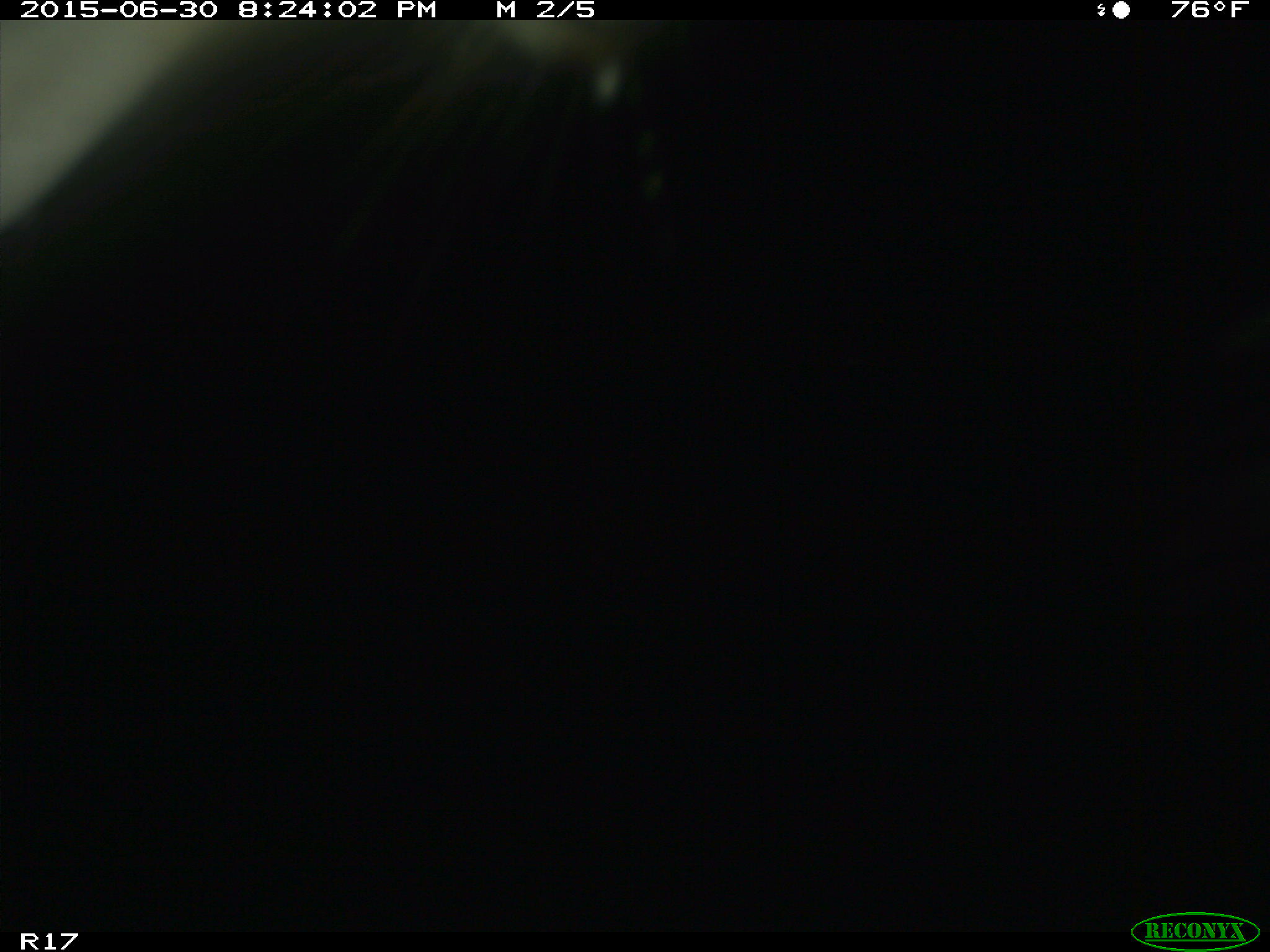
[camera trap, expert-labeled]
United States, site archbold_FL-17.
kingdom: Animalia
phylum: Chordata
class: Mammalia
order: Artiodactyla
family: Bovidae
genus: Bos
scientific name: Bos taurus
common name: domestic cow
Bos taurus (domestic cow).